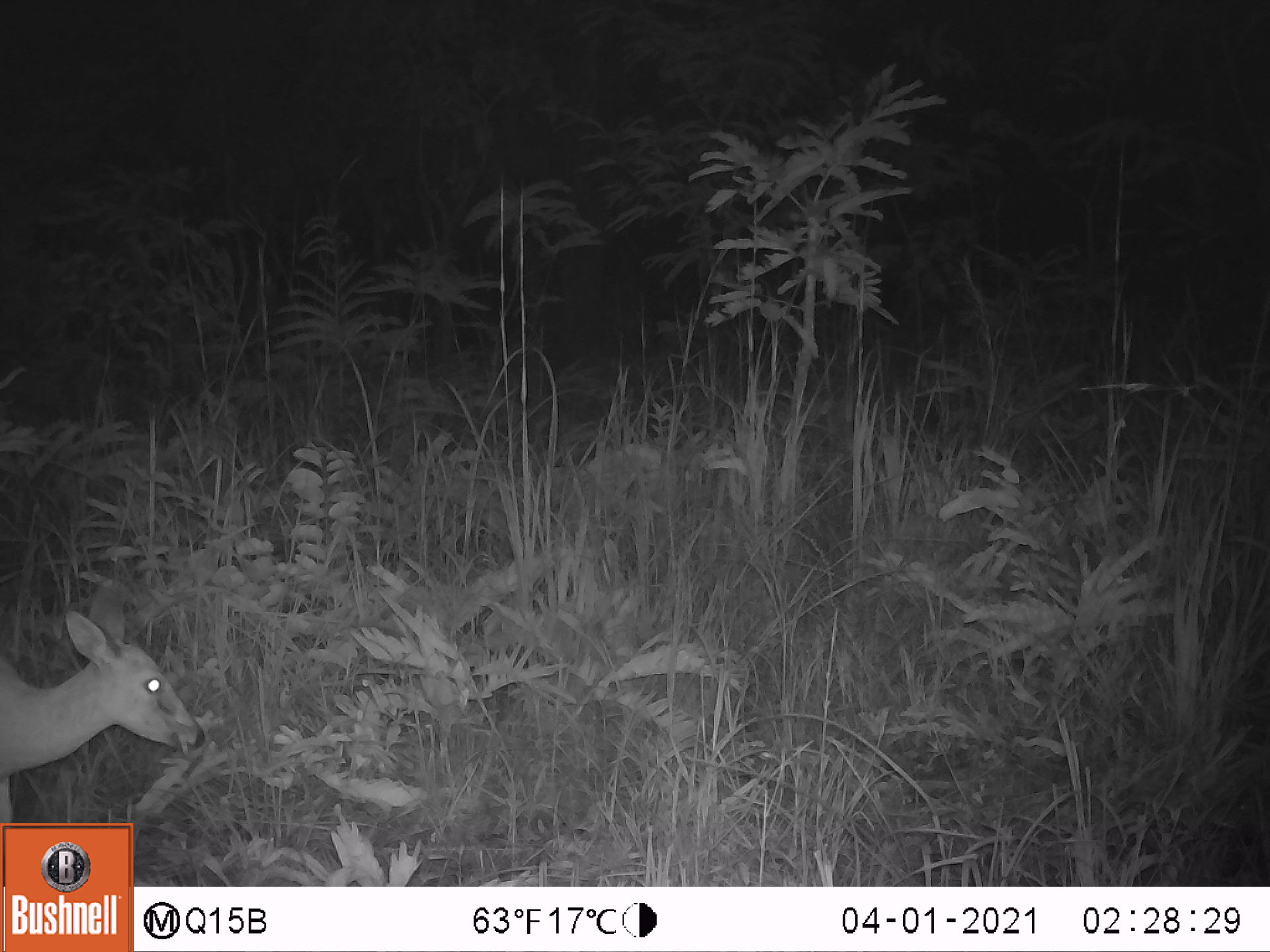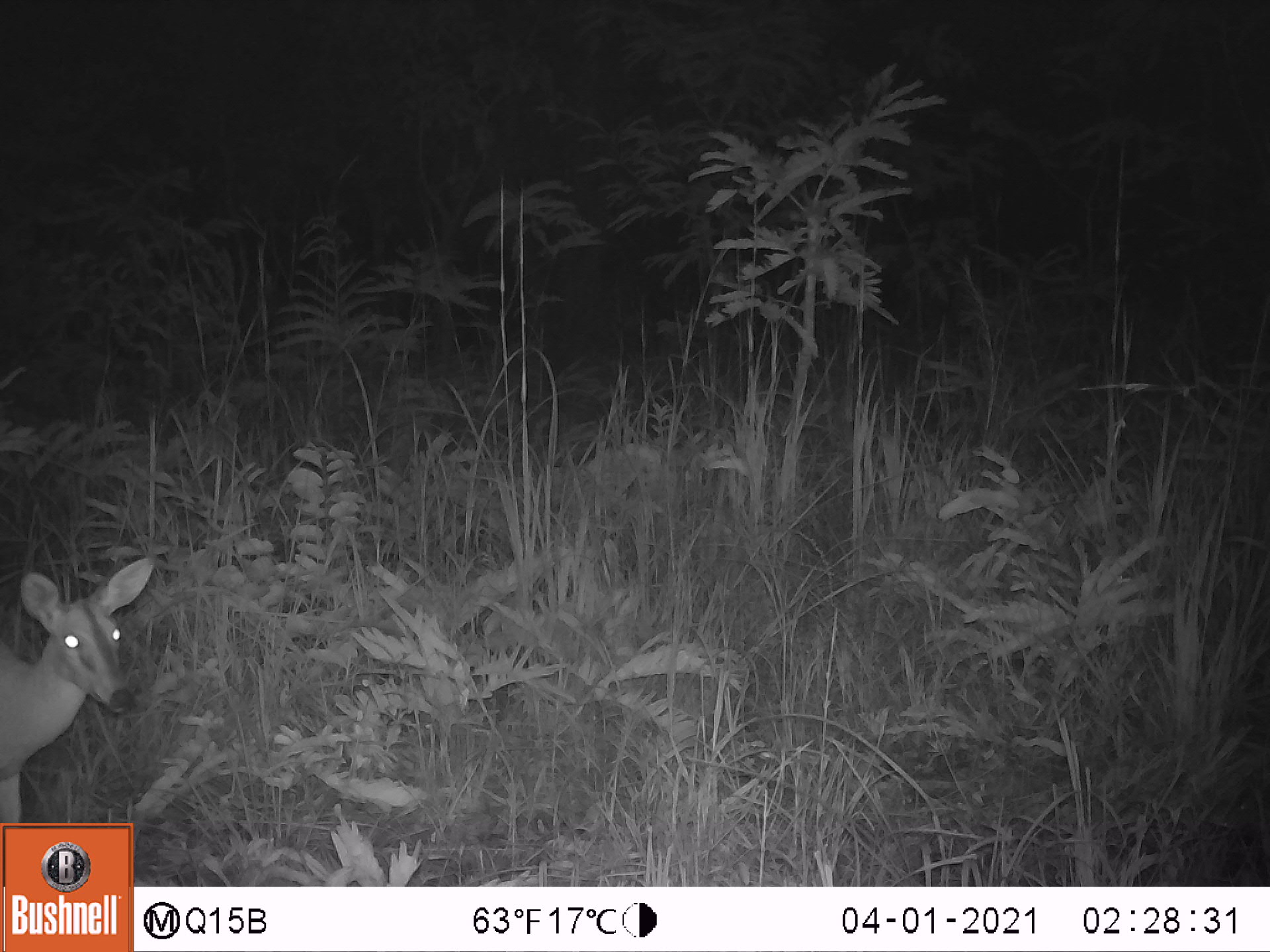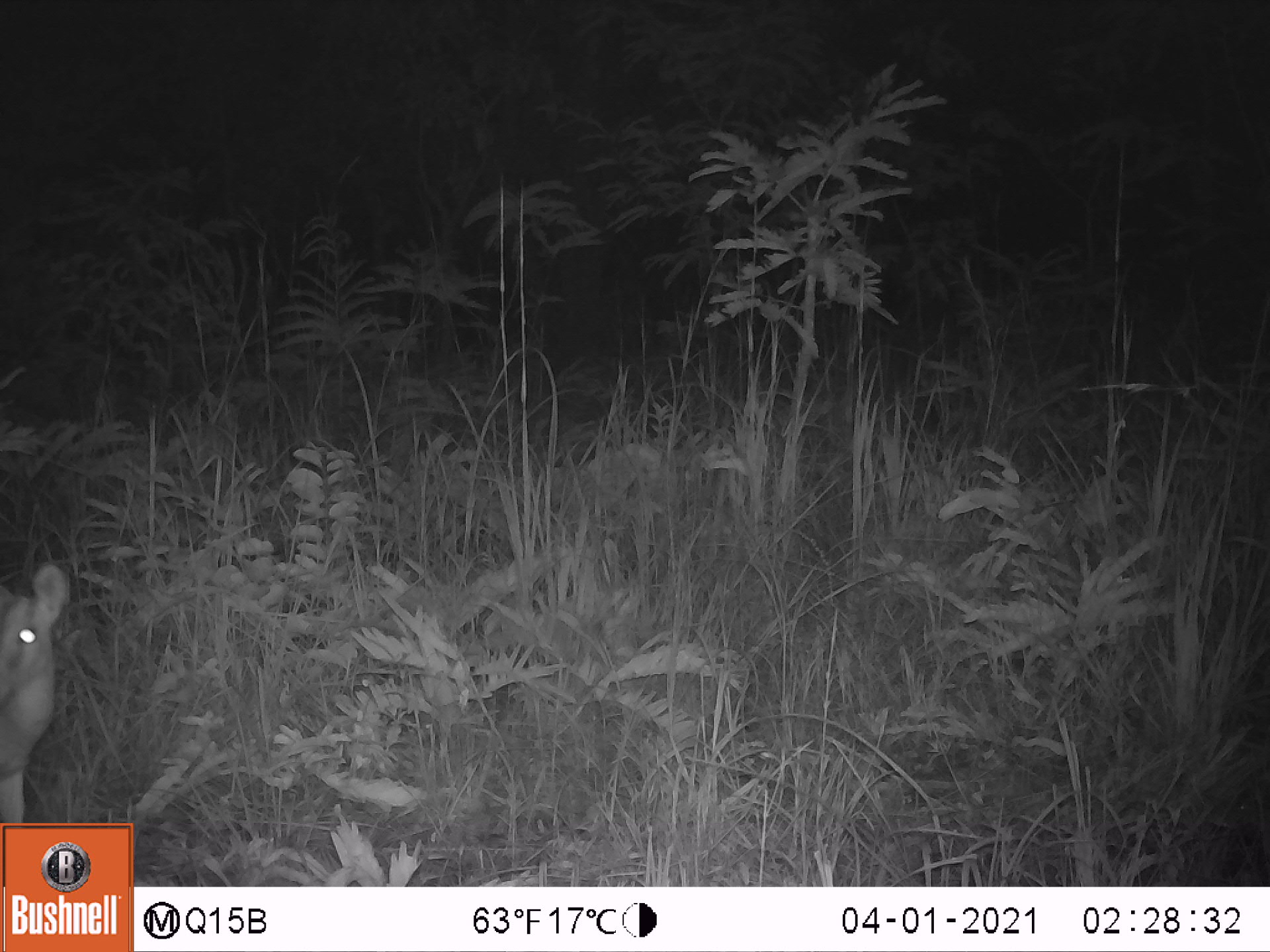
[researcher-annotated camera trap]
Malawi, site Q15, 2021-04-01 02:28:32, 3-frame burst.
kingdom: Animalia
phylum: Chordata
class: Mammalia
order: Artiodactyla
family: Bovidae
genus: Sylvicapra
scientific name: Sylvicapra grimmia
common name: common duiker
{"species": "common duiker (Sylvicapra grimmia)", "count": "1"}